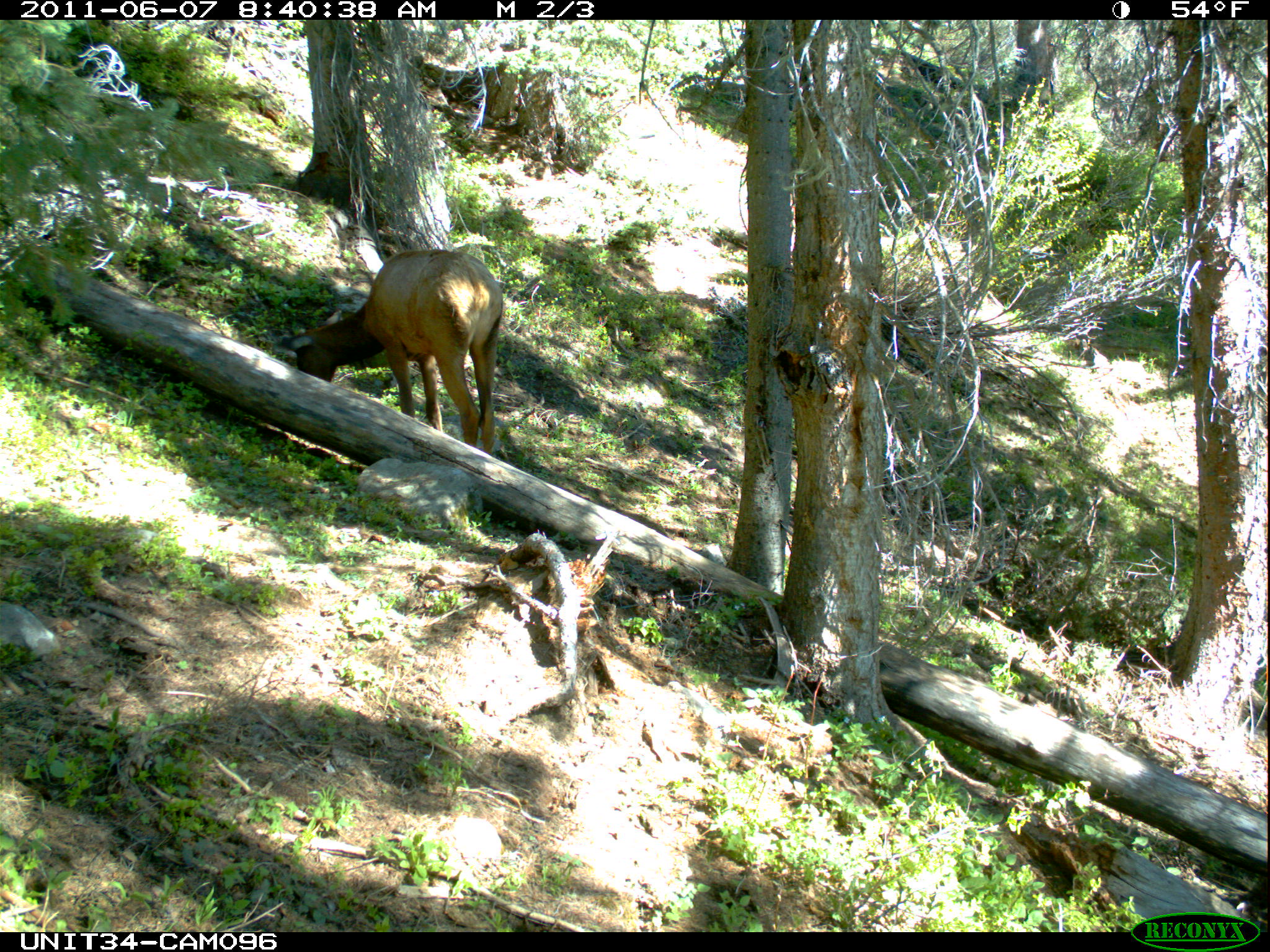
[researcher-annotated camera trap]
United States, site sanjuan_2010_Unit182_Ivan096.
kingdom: Animalia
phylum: Chordata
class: Mammalia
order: Artiodactyla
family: Cervidae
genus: Cervus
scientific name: Cervus elaphus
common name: red deer